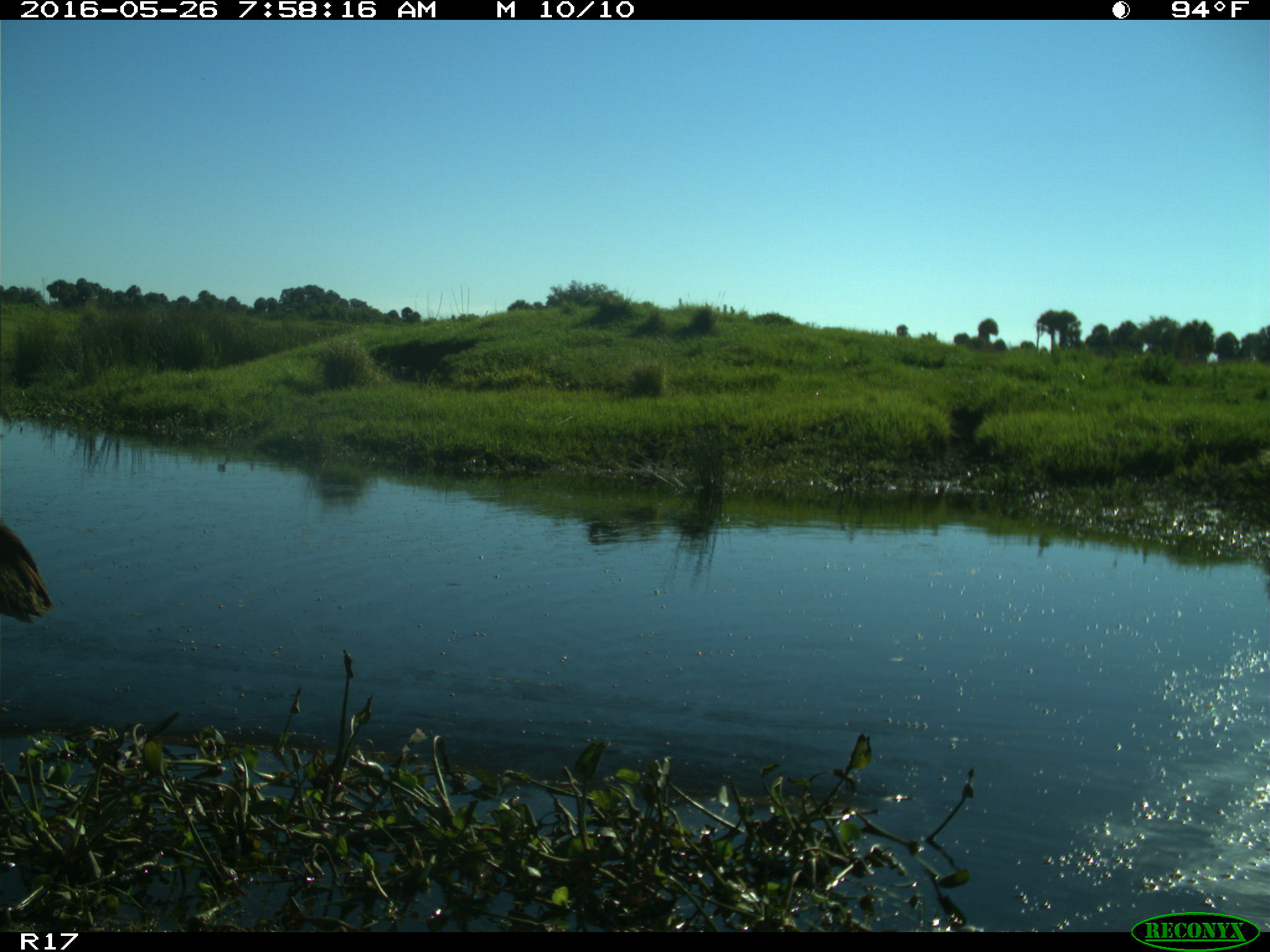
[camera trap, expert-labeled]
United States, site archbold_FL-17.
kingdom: Animalia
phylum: Chordata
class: Aves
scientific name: Aves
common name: birds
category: unidentified bird